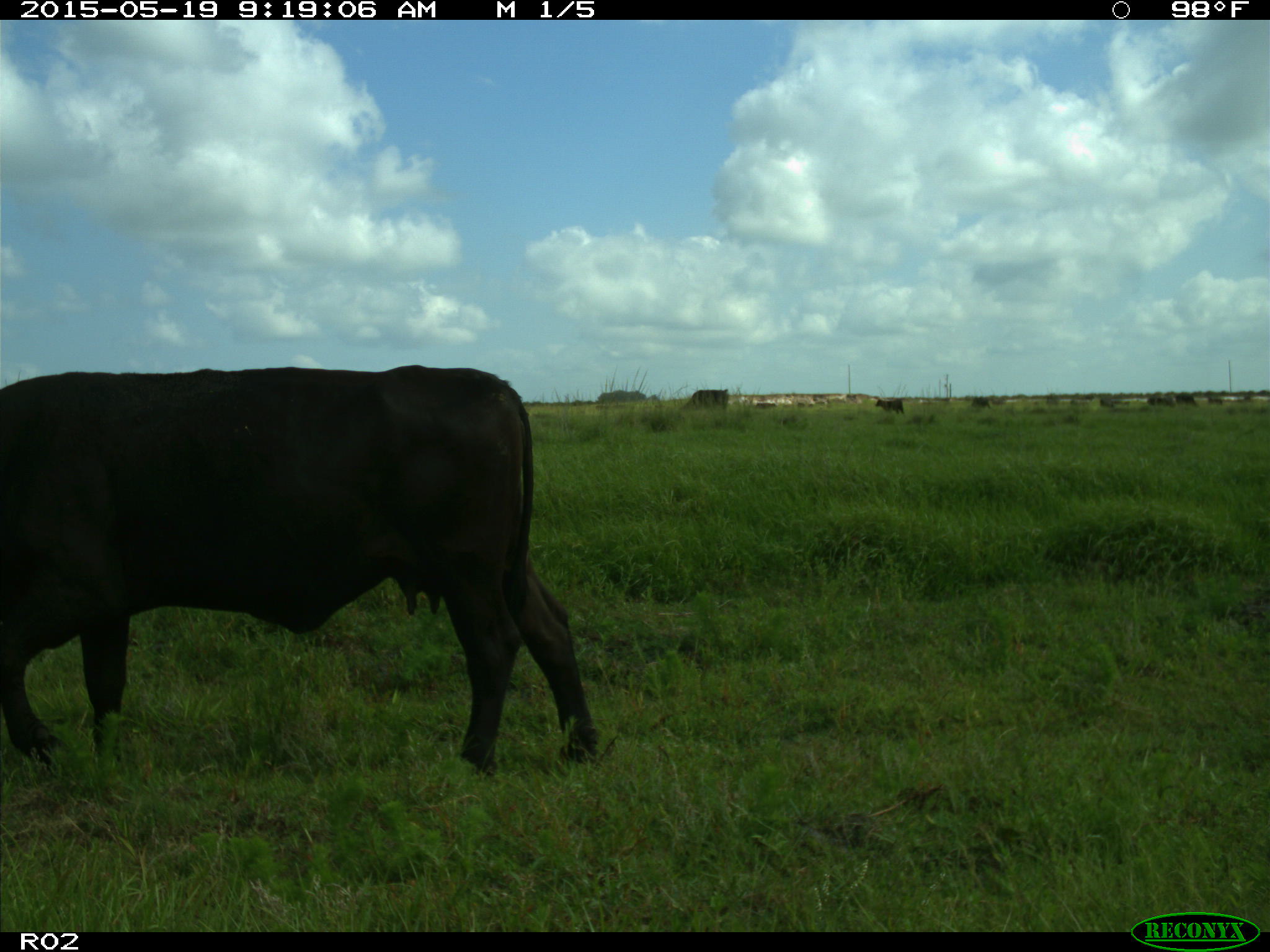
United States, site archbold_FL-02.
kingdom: Animalia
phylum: Chordata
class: Mammalia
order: Artiodactyla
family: Bovidae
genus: Bos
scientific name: Bos taurus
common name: domestic cow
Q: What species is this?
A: Bos taurus (domestic cow).